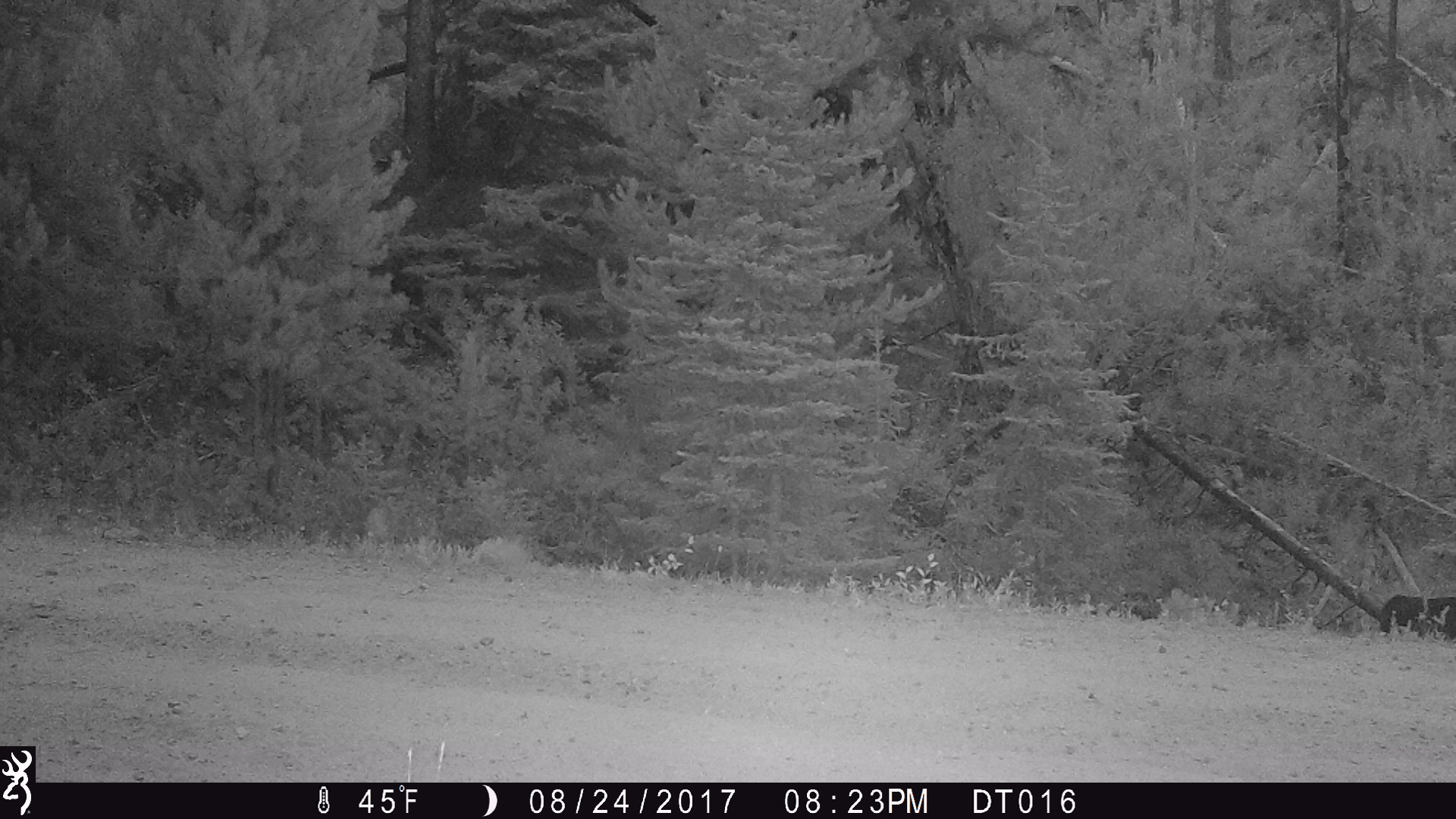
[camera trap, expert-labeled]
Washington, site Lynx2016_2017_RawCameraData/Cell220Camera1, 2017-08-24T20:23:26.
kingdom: Animalia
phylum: Chordata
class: Mammalia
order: Artiodactyla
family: Bovidae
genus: Bos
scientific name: Bos taurus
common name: domestic cattle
Domestic cattle (Bos taurus). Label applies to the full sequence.